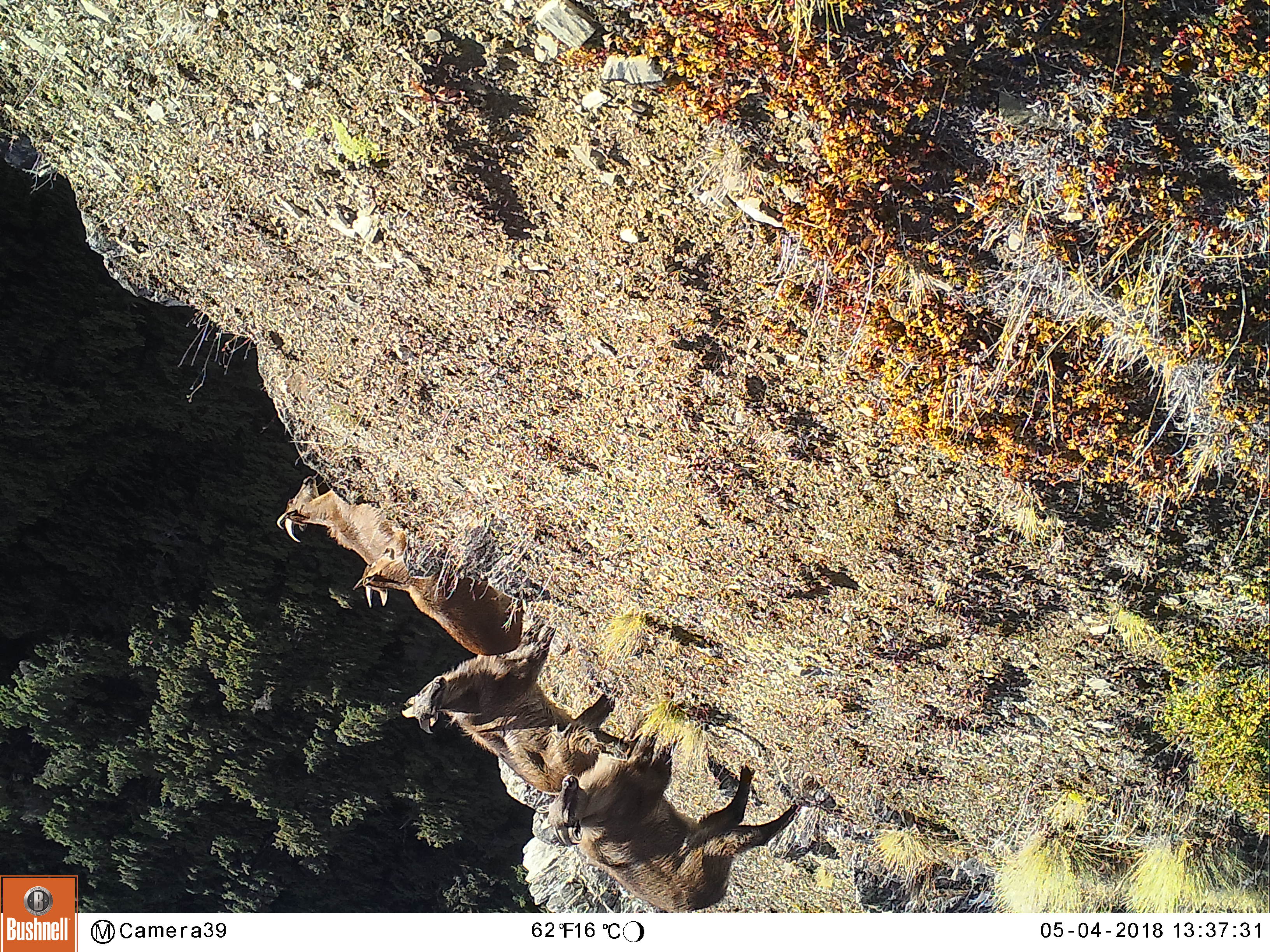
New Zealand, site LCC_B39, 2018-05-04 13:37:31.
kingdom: Animalia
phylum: Chordata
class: Mammalia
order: Artiodactyla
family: Bovidae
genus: Nilgiritragus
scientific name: Nilgiritragus hylocrius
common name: tahr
Tahr (Nilgiritragus hylocrius).